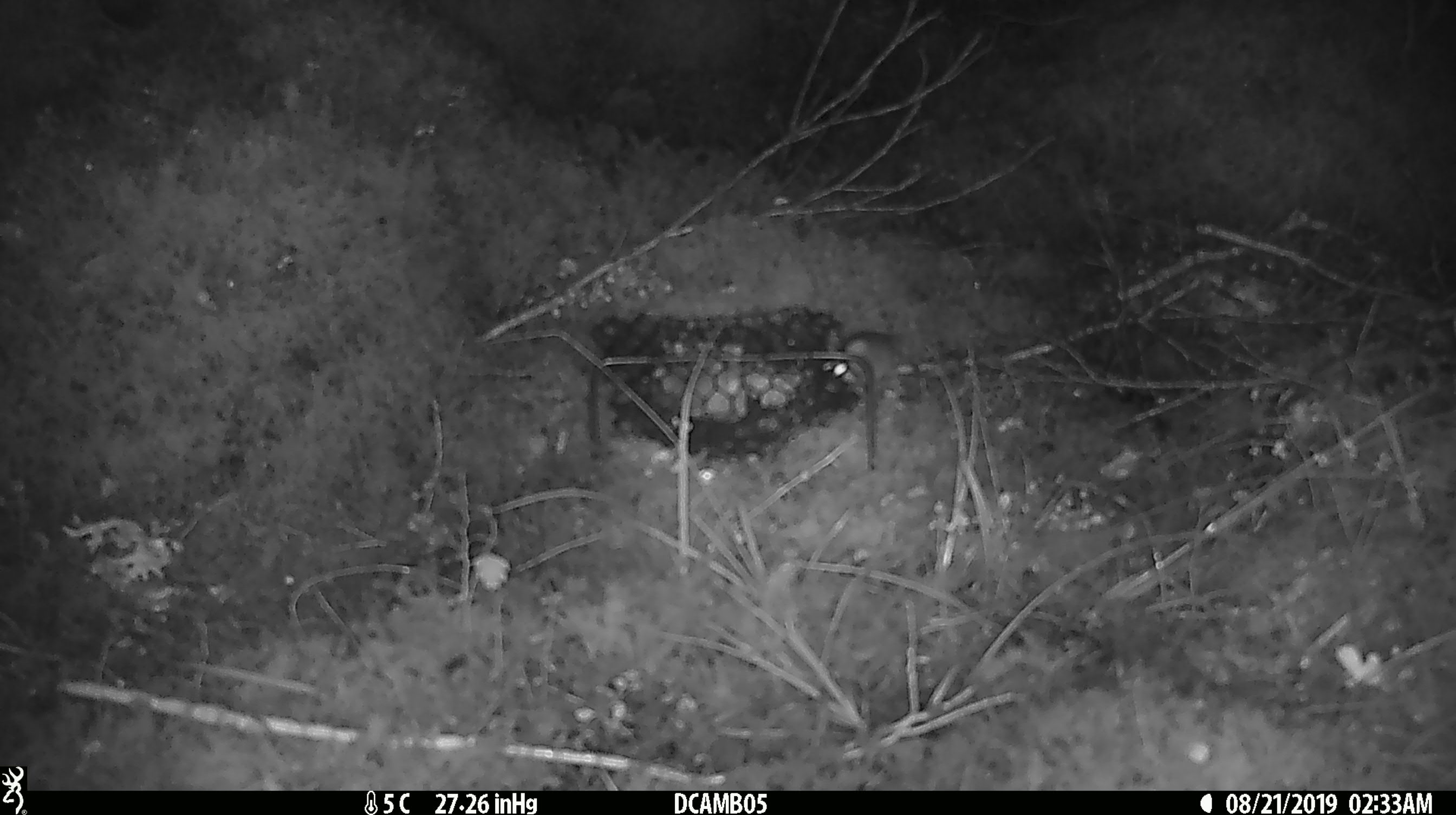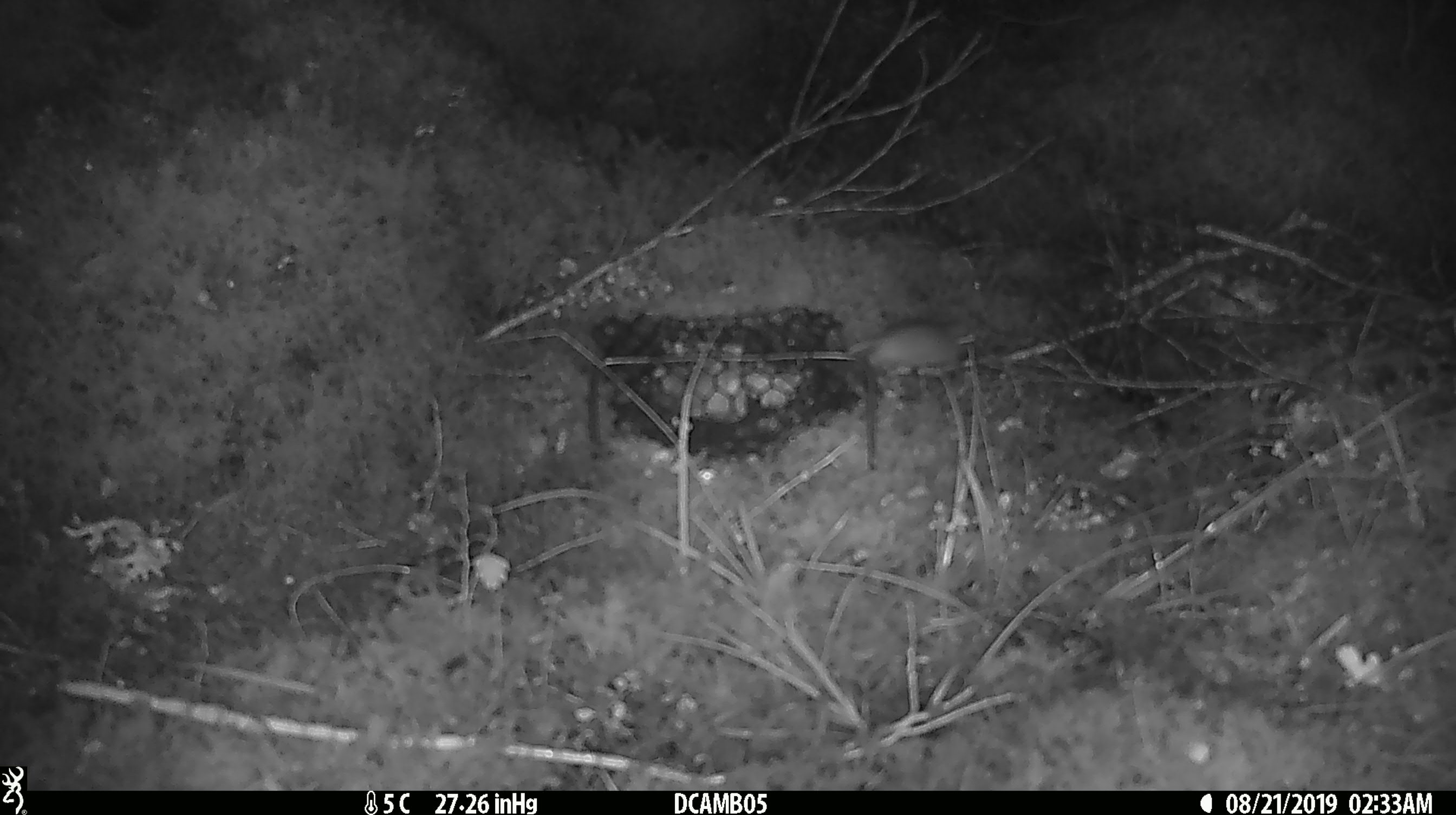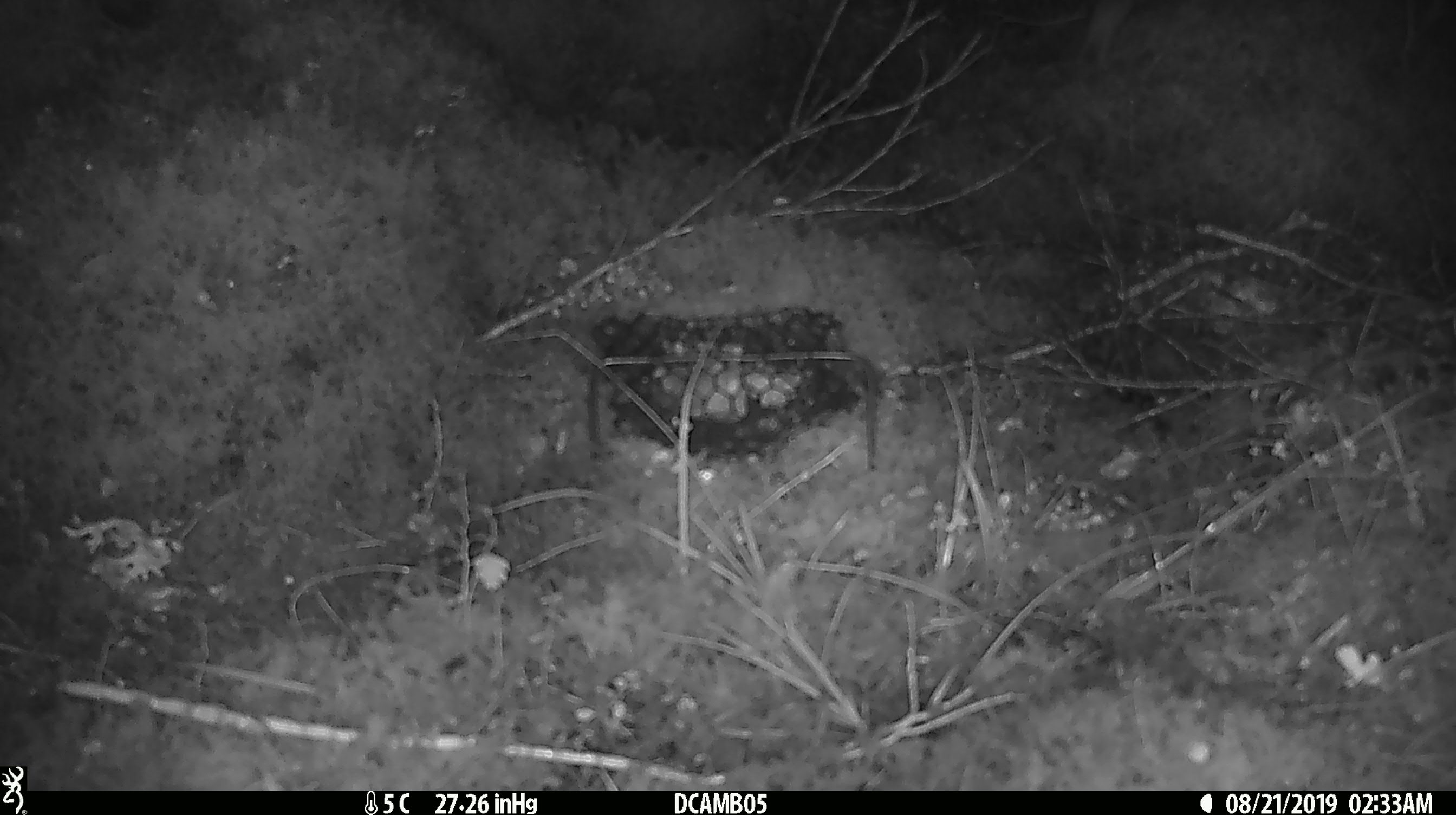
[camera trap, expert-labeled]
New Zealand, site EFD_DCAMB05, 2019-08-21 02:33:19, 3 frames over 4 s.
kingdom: Animalia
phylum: Chordata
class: Mammalia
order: Rodentia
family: Muridae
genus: Mus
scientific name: Mus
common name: mouse